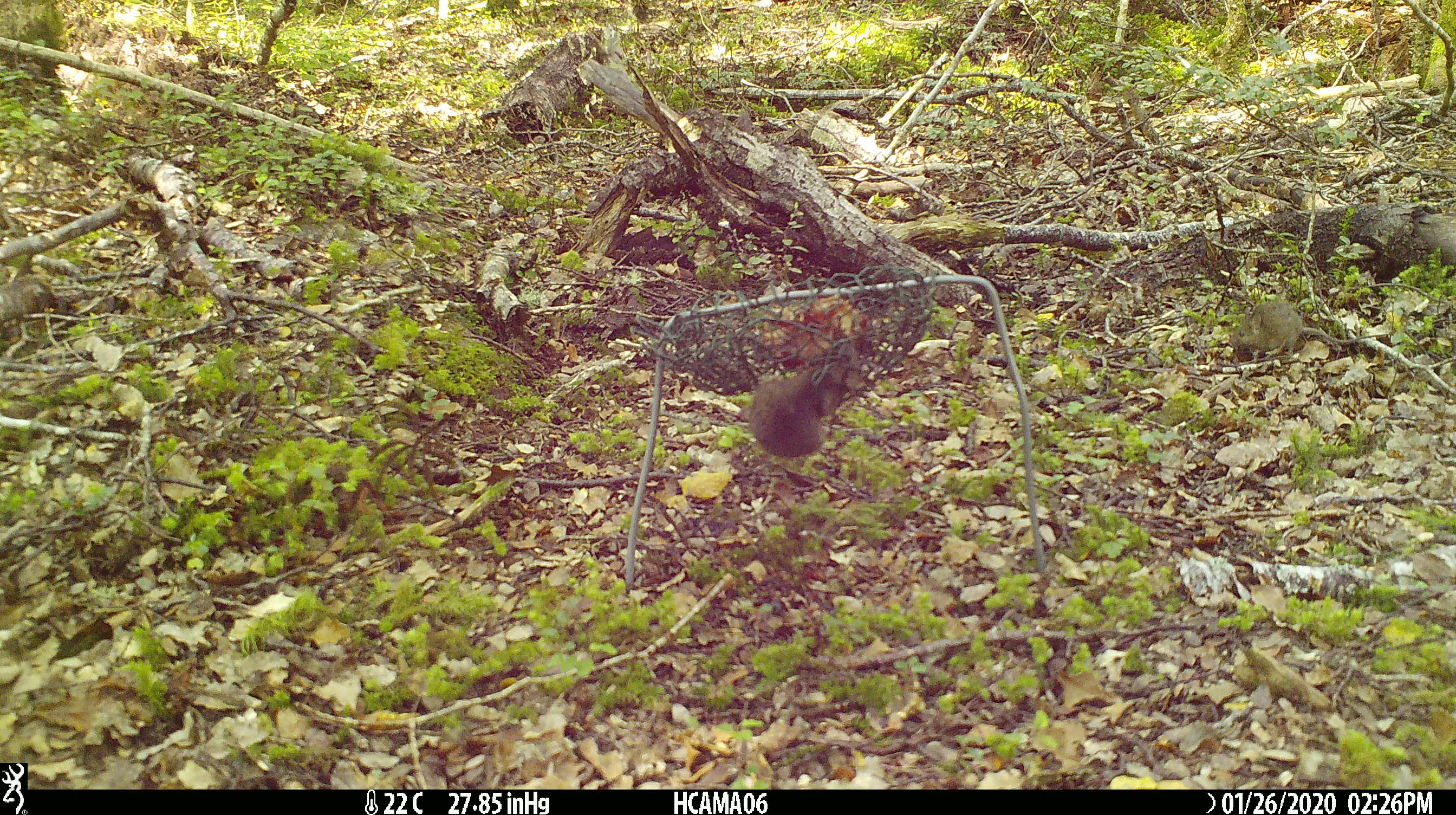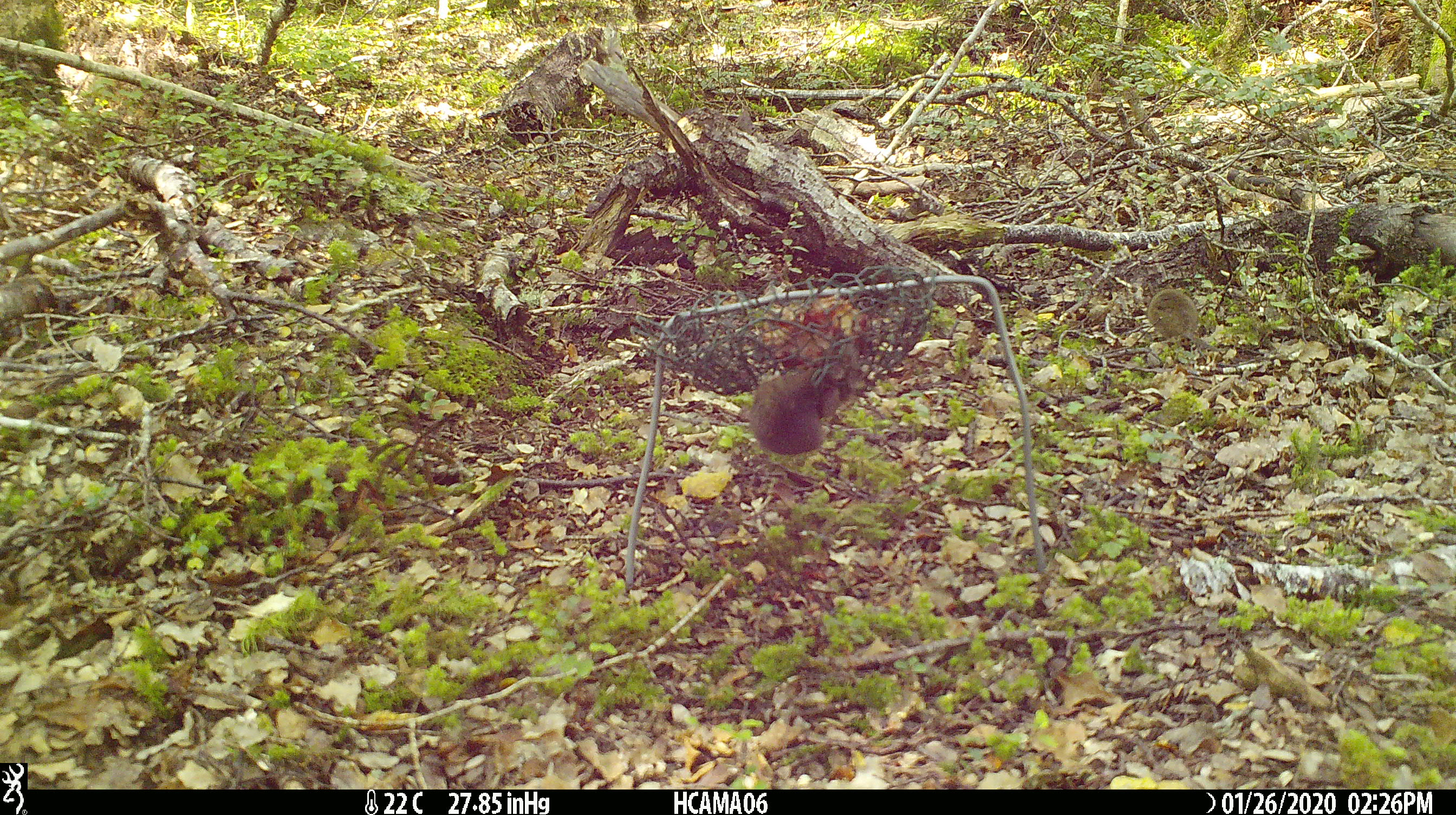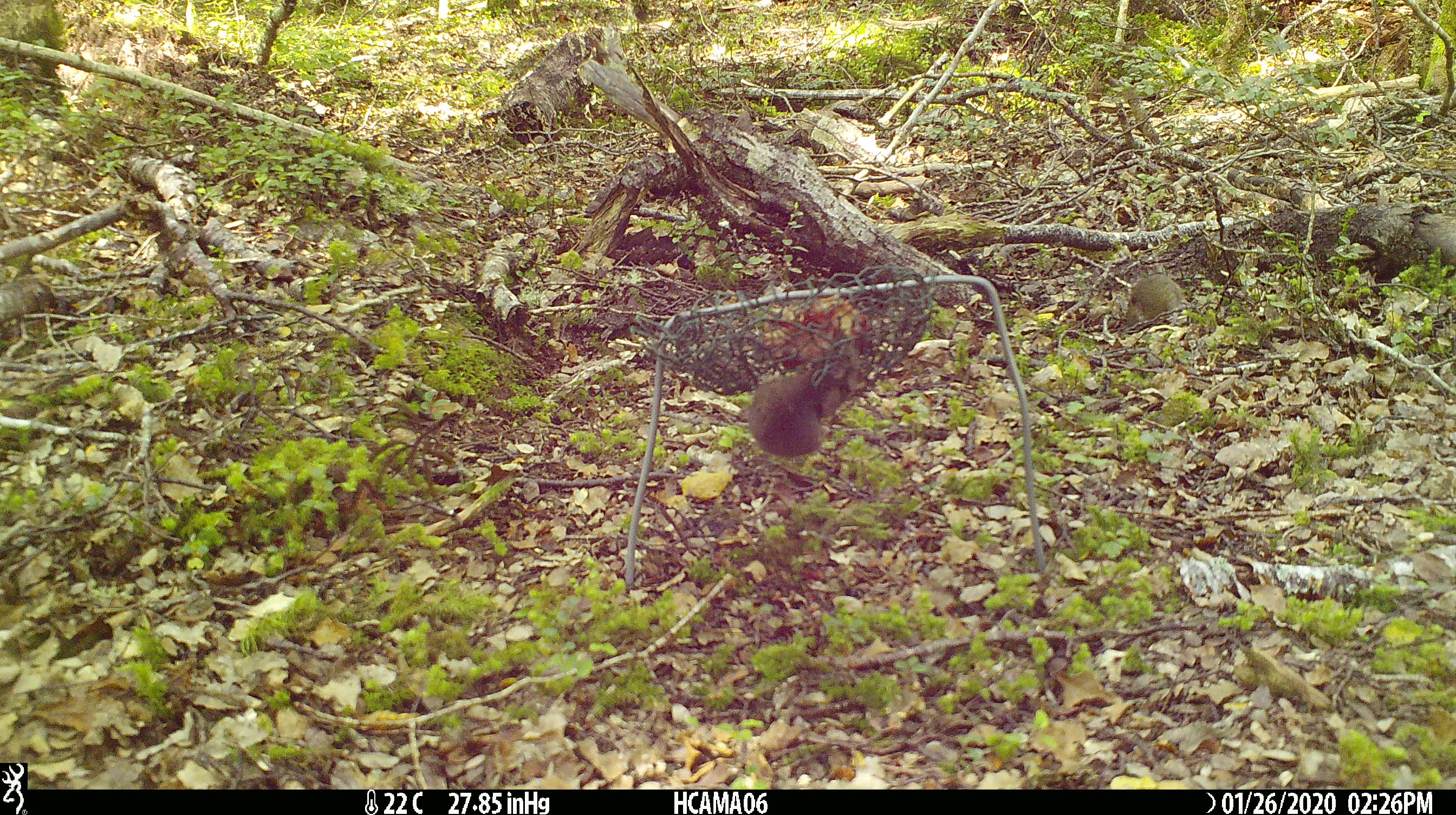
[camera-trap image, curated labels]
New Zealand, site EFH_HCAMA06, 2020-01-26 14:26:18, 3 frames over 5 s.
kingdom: Animalia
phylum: Chordata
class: Mammalia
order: Rodentia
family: Muridae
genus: Mus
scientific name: Mus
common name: mouse